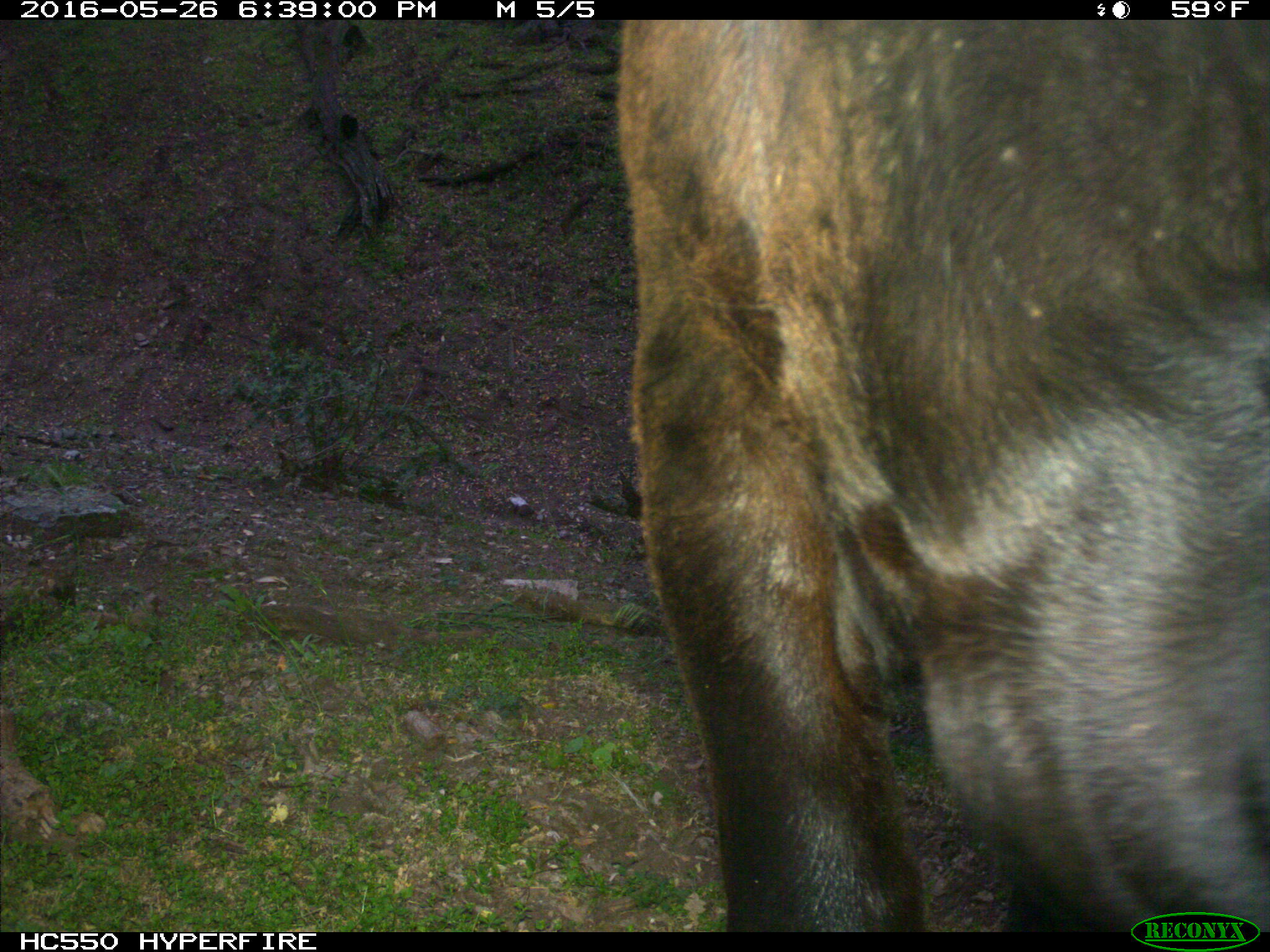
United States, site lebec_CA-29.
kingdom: Animalia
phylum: Chordata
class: Mammalia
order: Artiodactyla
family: Bovidae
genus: Bos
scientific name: Bos taurus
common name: domestic cow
Bos taurus (domestic cow).